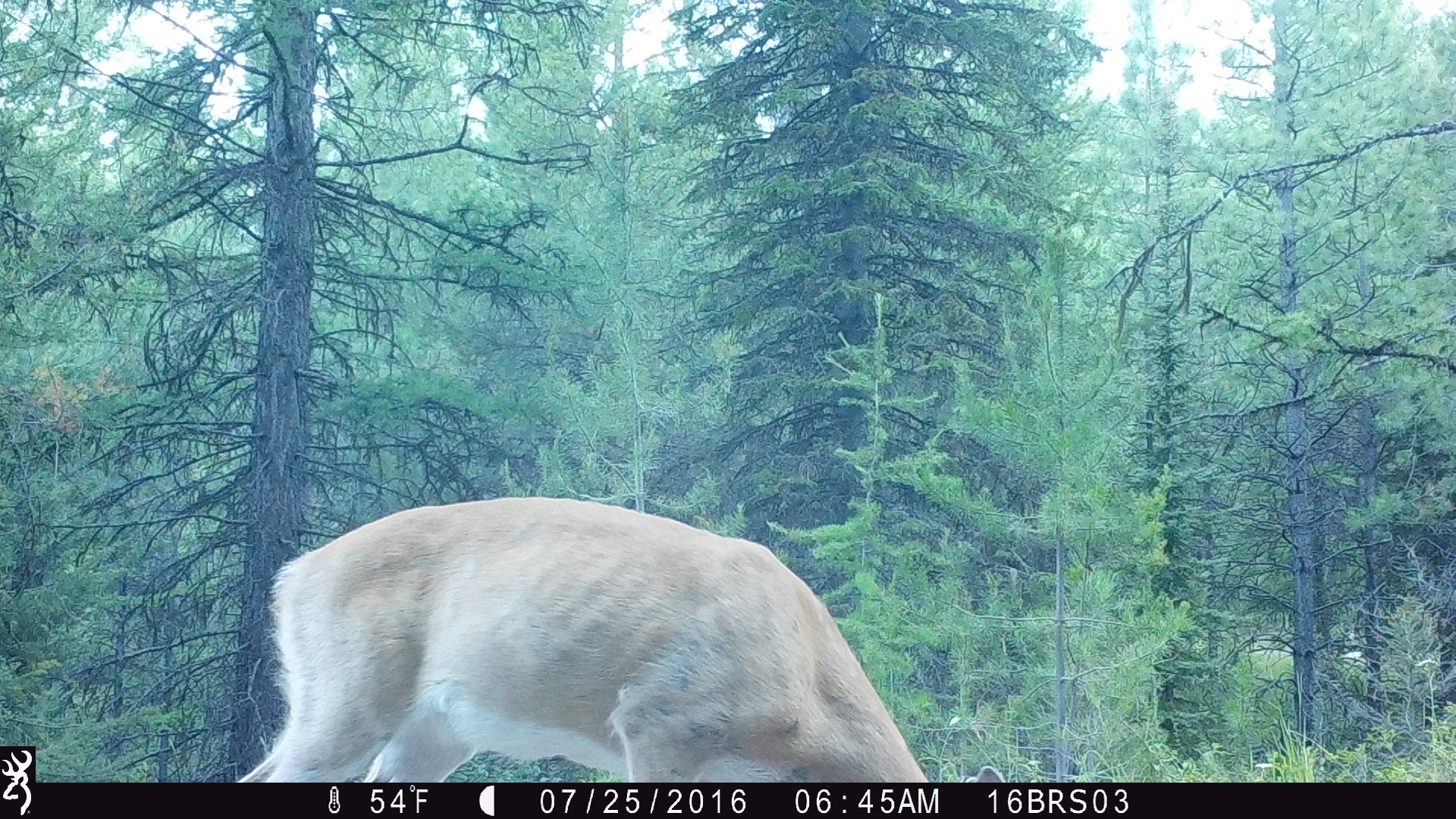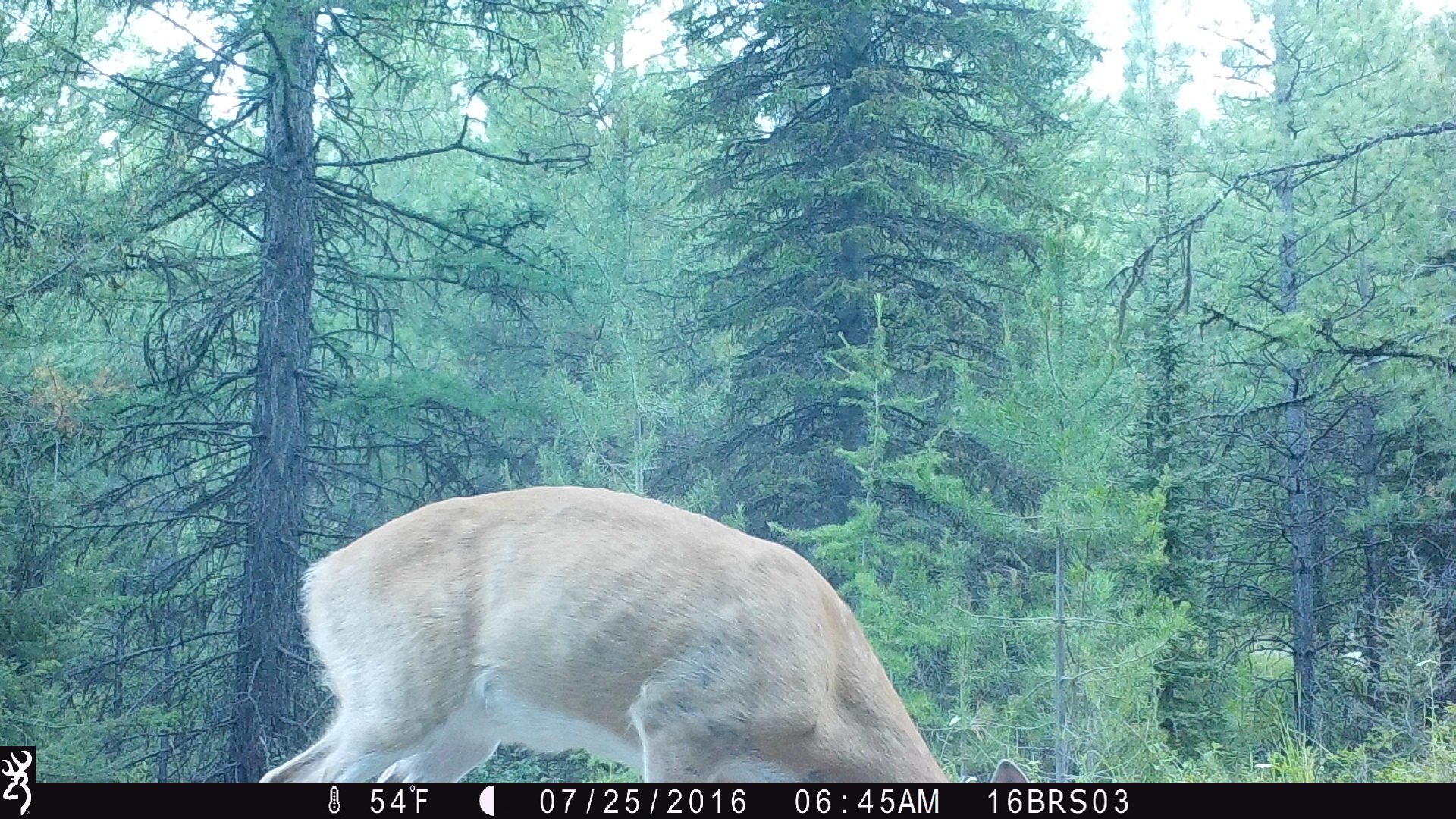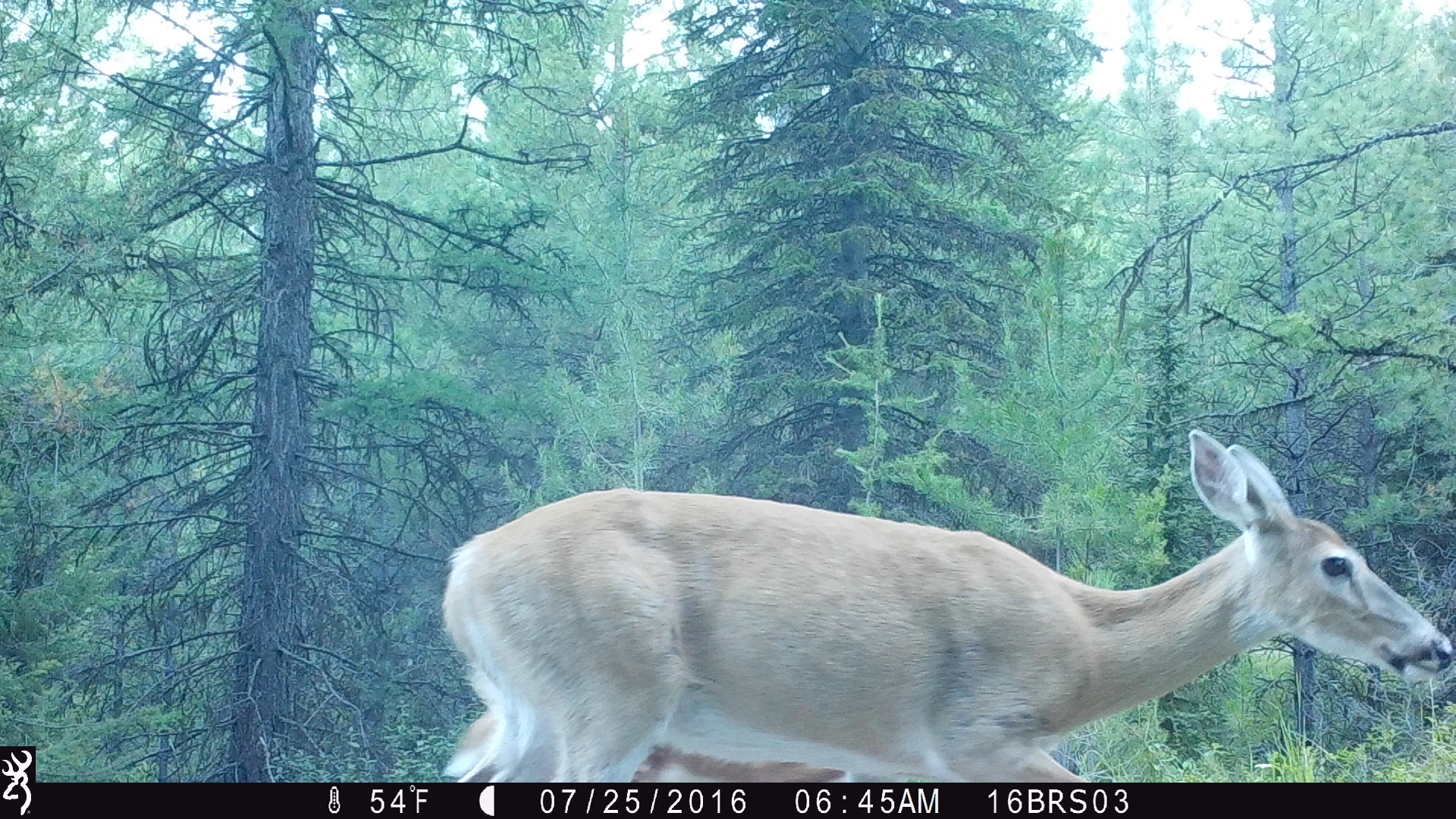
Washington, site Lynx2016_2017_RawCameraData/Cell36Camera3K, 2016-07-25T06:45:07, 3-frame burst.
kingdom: Animalia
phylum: Chordata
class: Mammalia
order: Artiodactyla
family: Cervidae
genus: Odocoileus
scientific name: Odocoileus virginianus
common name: white-tailed deer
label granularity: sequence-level